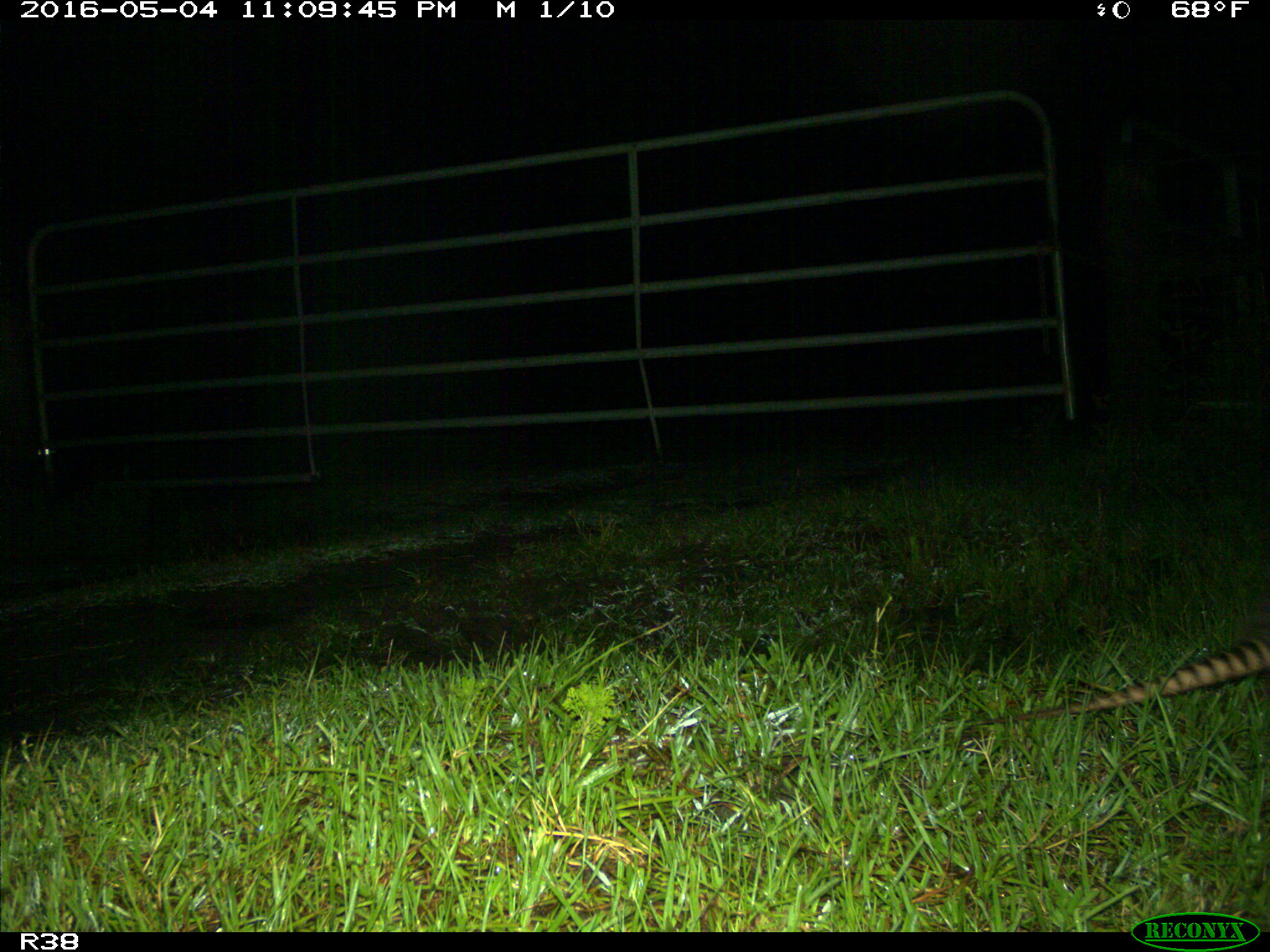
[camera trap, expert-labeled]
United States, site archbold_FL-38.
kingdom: Animalia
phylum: Chordata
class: Mammalia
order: Cingulata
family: Dasypodidae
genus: Dasypus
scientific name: Dasypus novemcinctus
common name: nine-banded armadillo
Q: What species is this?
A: Dasypus novemcinctus (nine-banded armadillo).